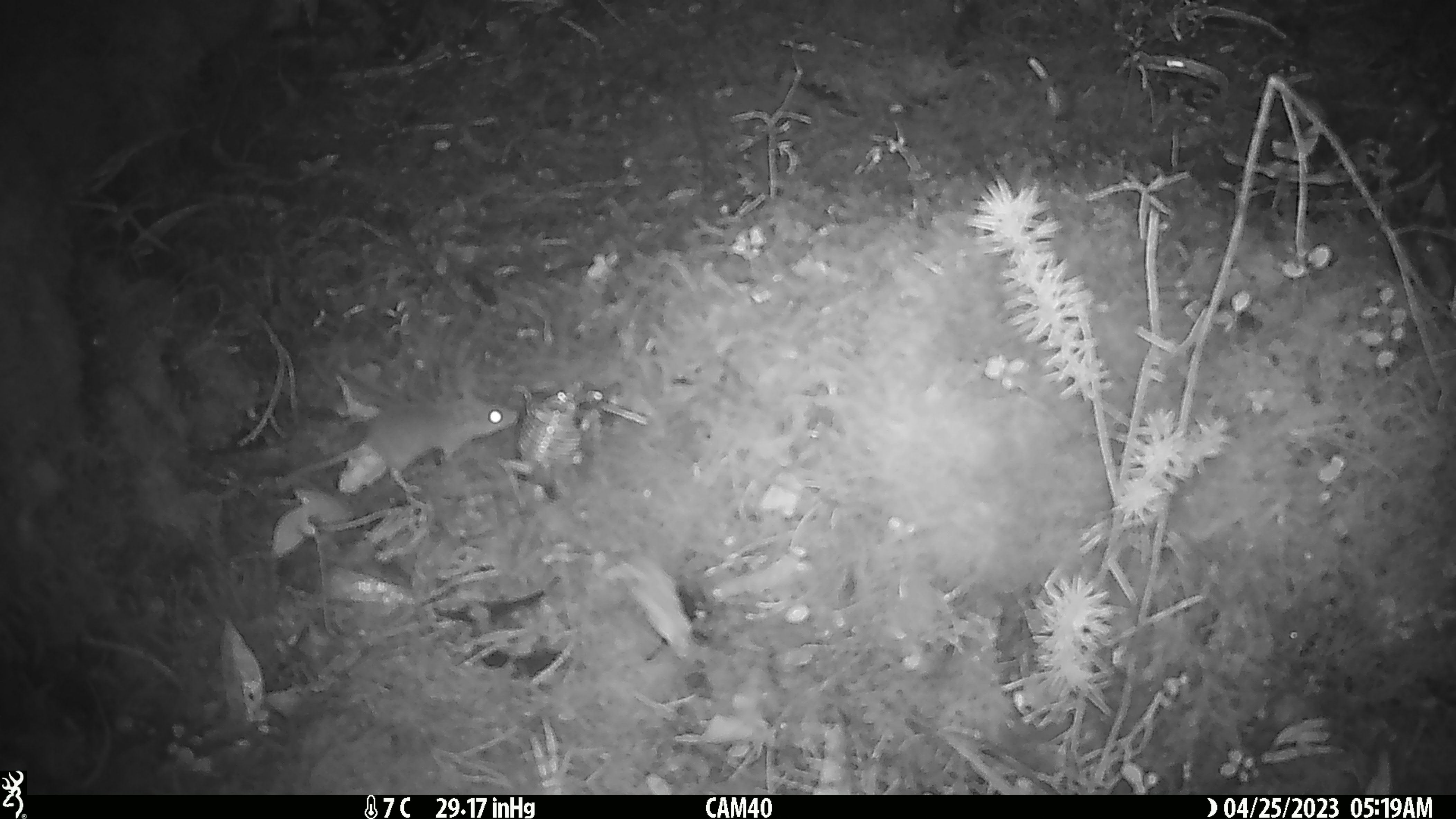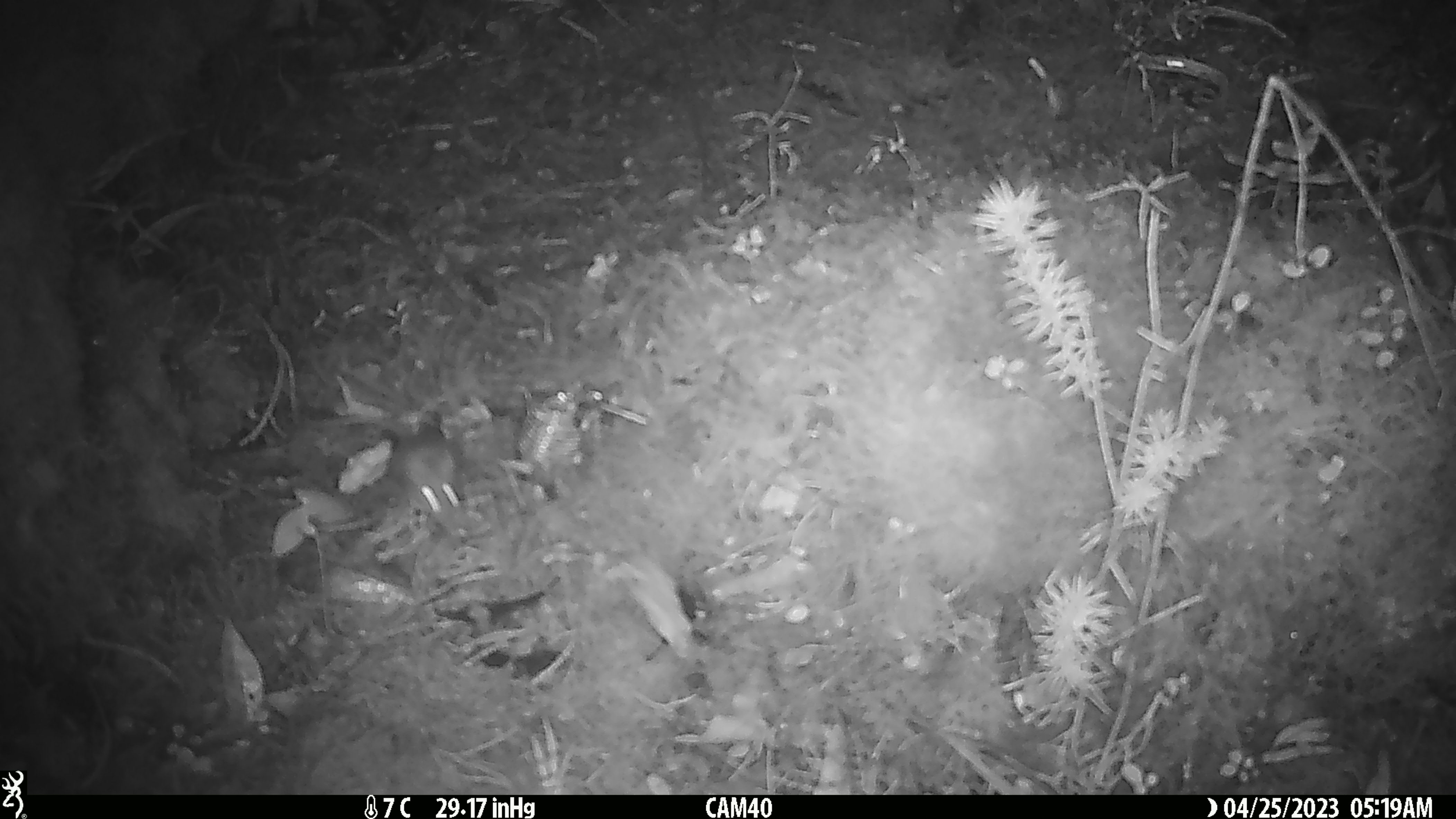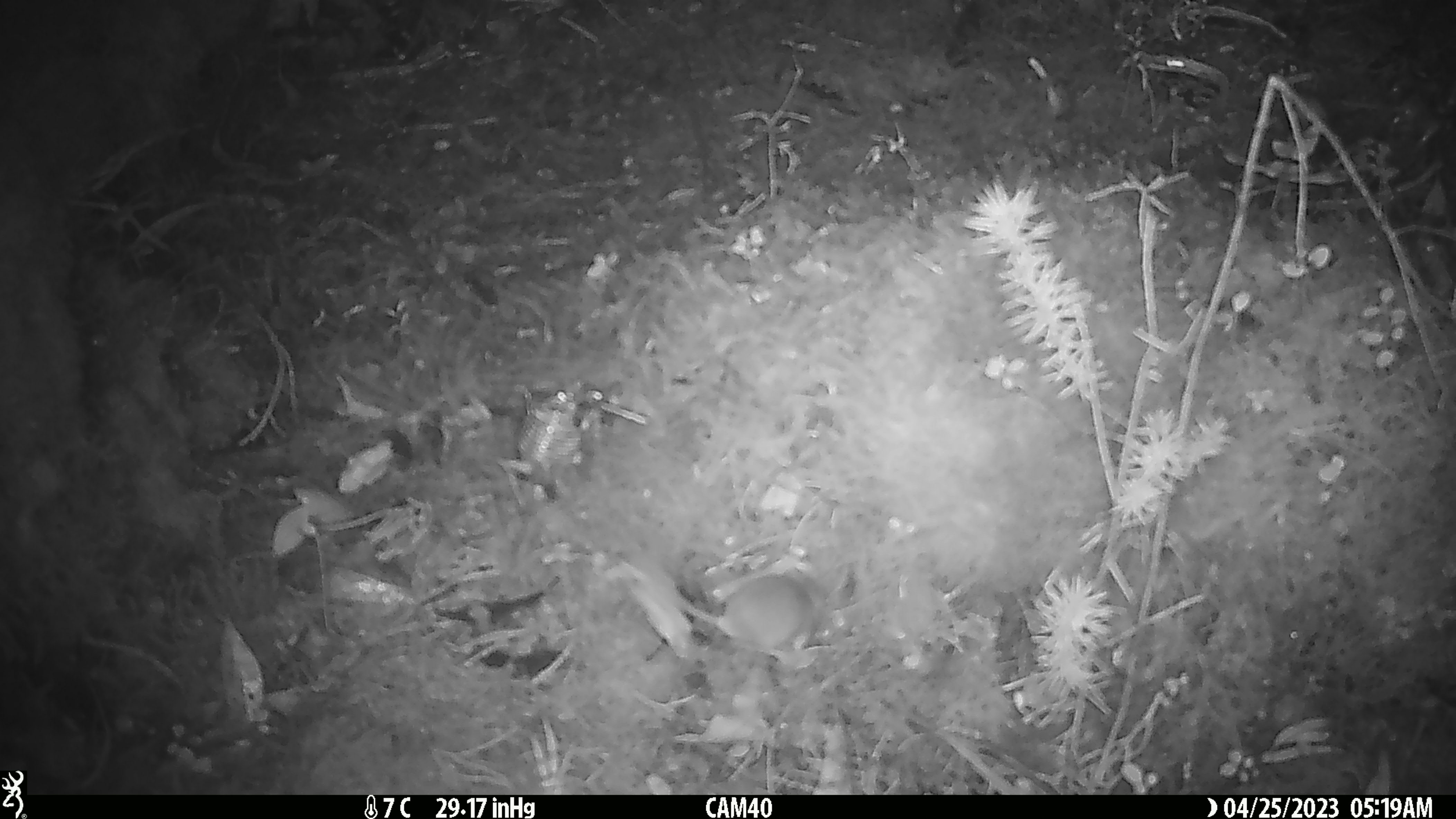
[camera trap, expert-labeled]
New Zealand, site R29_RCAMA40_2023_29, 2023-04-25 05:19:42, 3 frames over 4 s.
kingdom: Animalia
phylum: Chordata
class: Mammalia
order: Rodentia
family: Muridae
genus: Mus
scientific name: Mus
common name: mouse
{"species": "mouse (Mus)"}